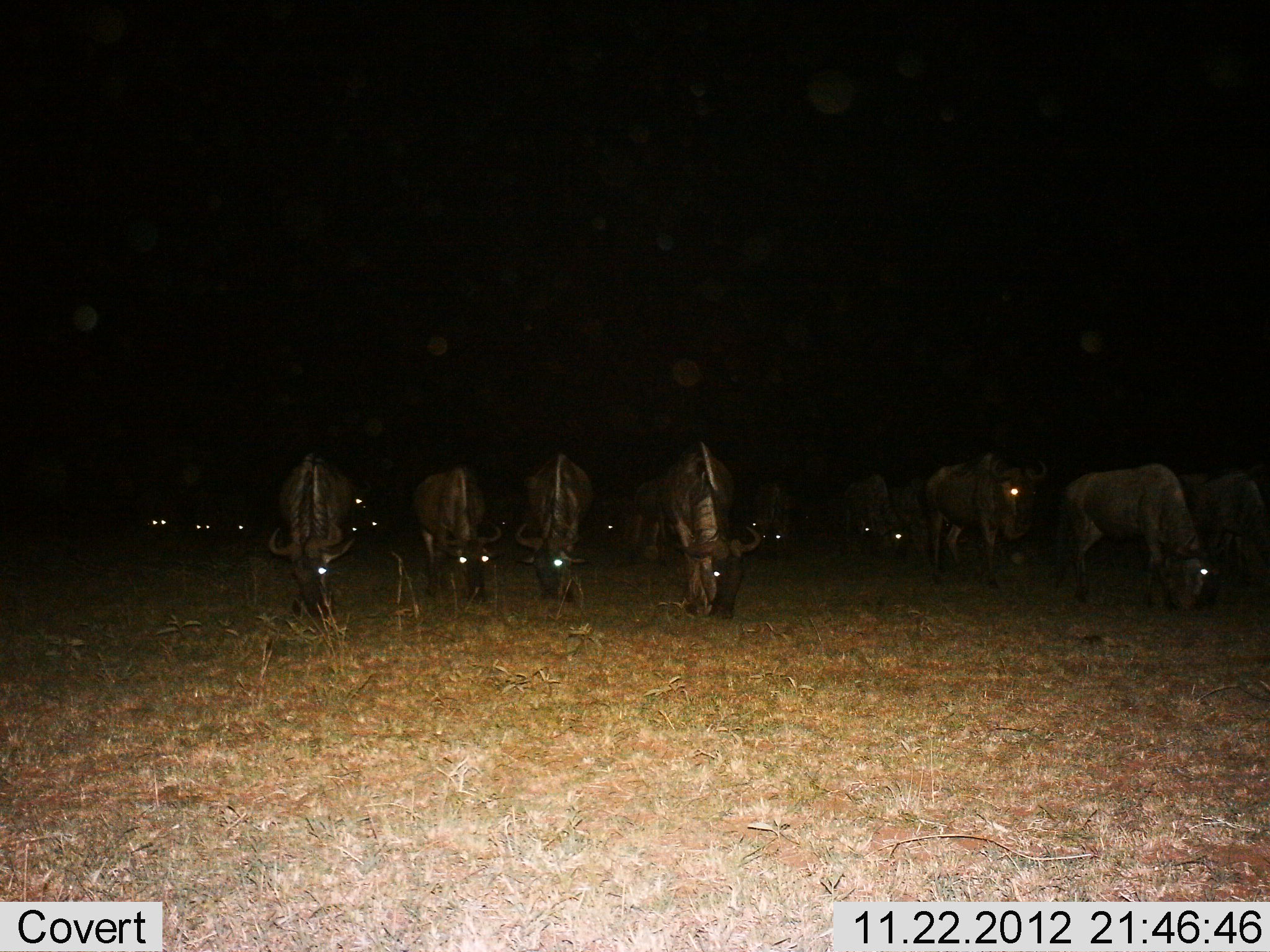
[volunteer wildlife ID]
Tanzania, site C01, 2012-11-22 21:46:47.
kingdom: Animalia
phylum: Chordata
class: Mammalia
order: Artiodactyla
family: Bovidae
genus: Connochaetes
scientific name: Connochaetes taurinus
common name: blue wildebeest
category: wildebeest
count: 11-50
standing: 28%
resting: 9%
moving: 9%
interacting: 0%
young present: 3%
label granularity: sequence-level